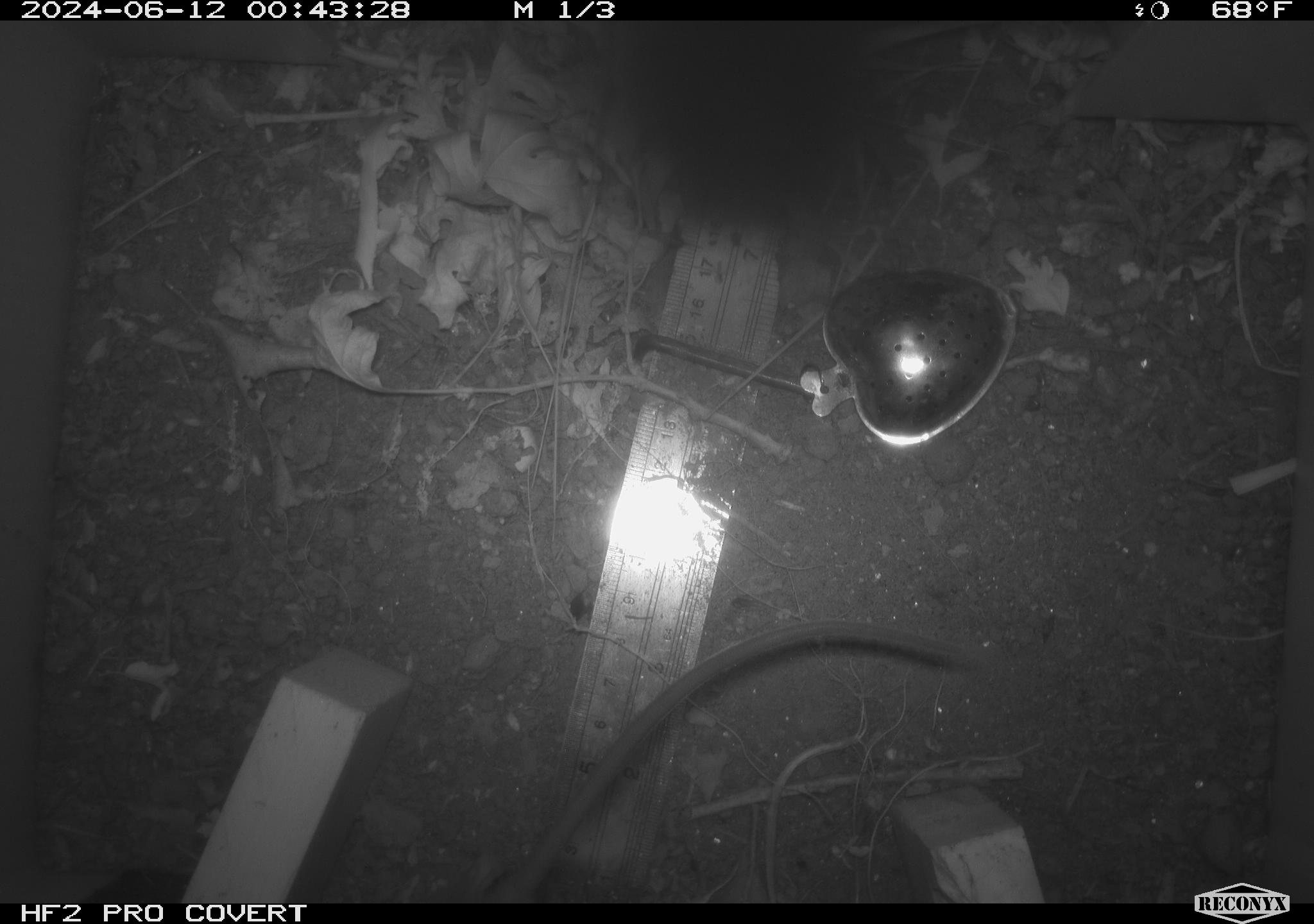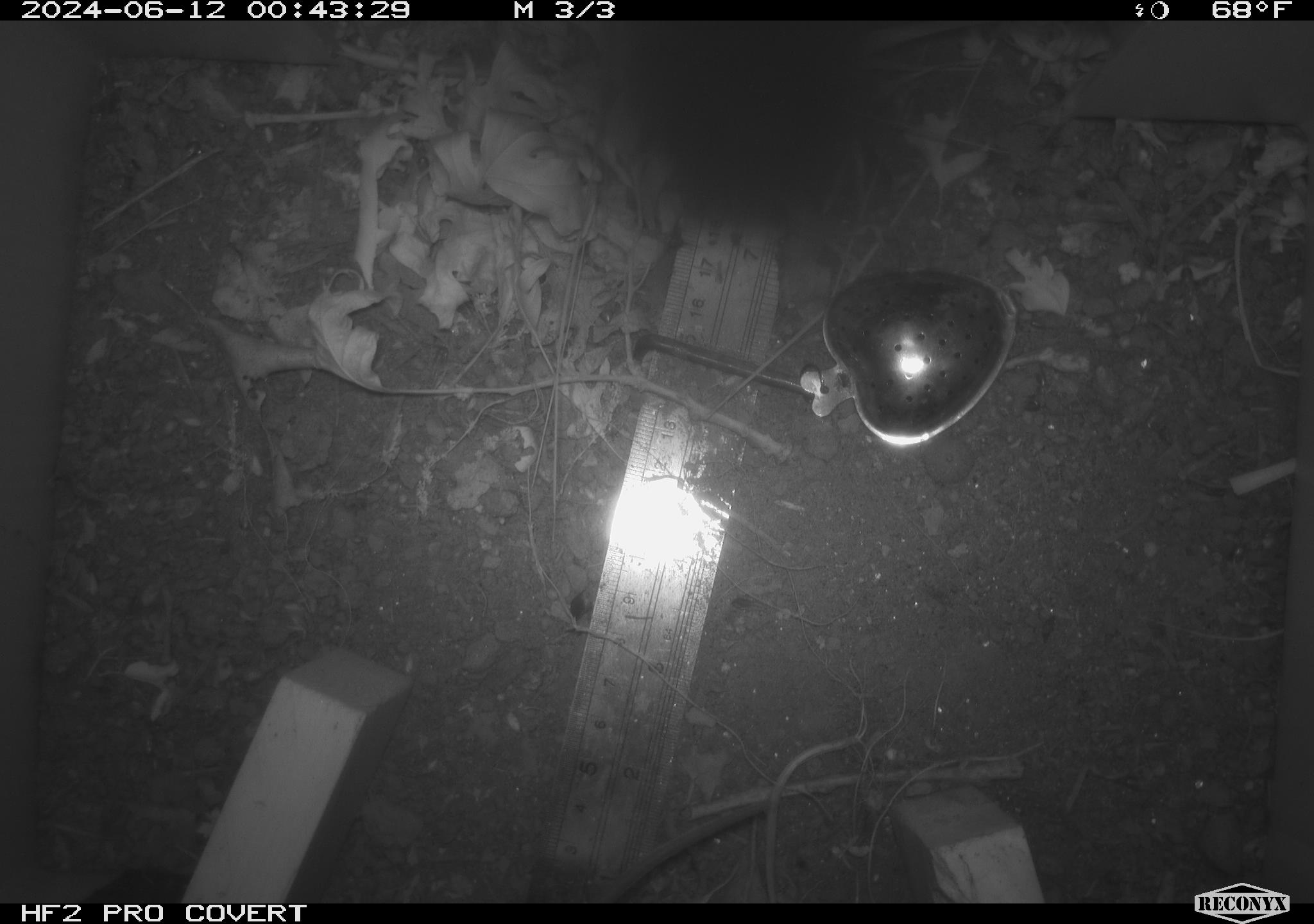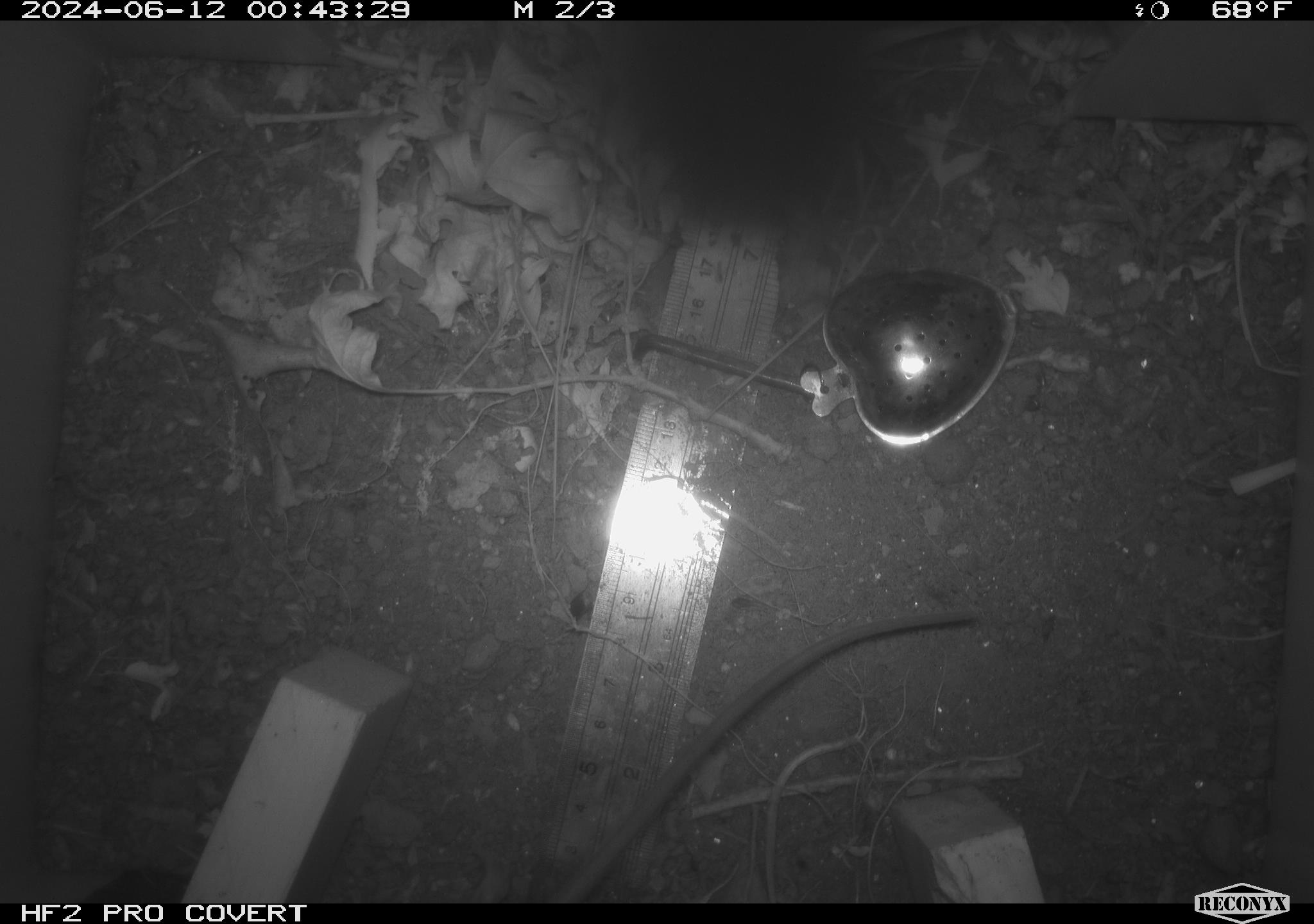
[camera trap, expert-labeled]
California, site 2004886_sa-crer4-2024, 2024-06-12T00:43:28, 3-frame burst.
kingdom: Animalia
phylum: Chordata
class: Mammalia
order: Rodentia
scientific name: Rodentia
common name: mouse species